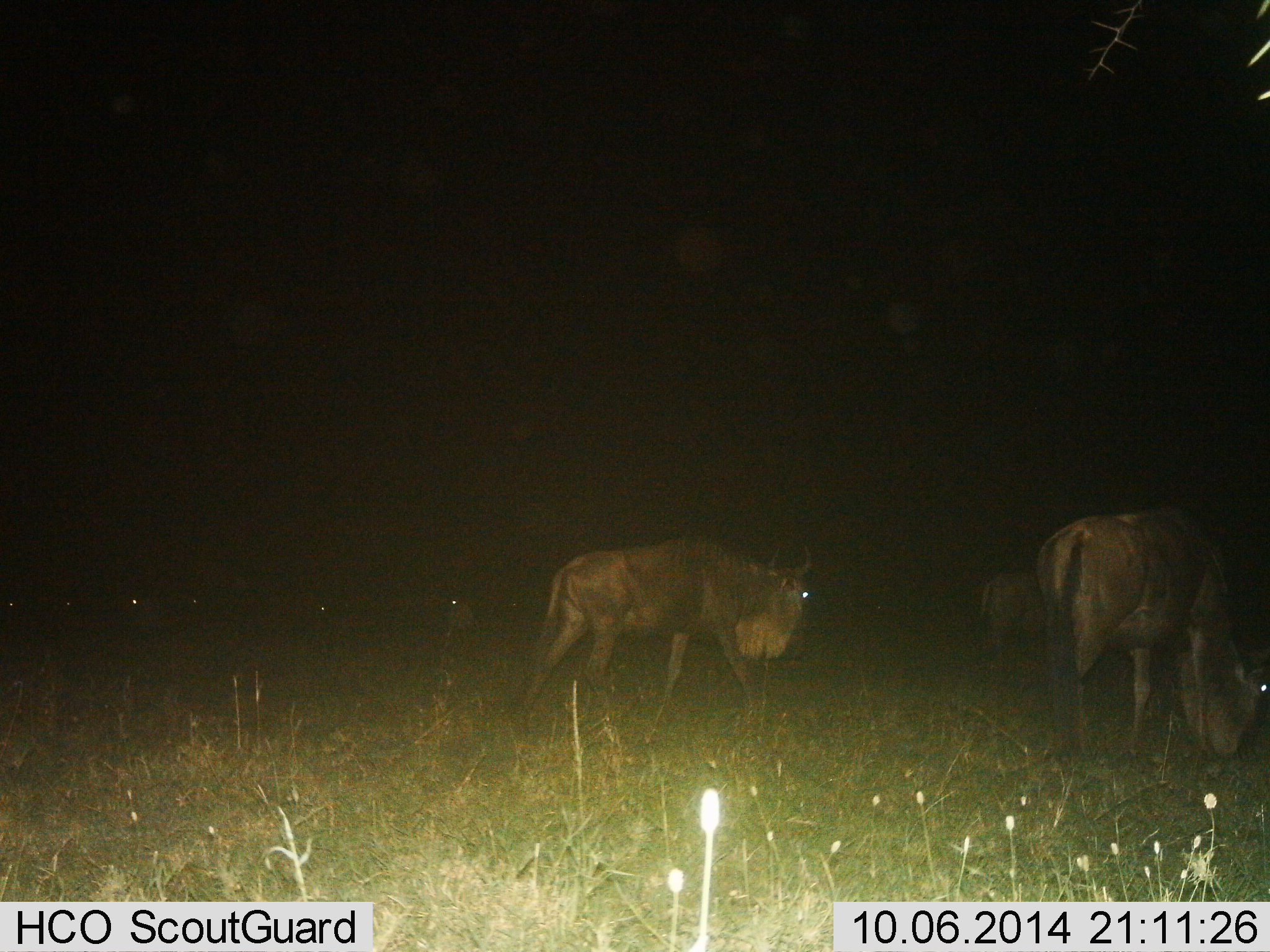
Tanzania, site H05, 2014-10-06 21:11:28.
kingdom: Animalia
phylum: Chordata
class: Mammalia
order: Artiodactyla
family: Bovidae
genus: Connochaetes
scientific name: Connochaetes taurinus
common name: blue wildebeest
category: wildebeest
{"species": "wildebeest (blue wildebeest) (Connochaetes taurinus)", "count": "9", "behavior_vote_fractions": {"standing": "40%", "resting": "0%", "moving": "70%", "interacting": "0%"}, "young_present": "0%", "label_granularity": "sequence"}